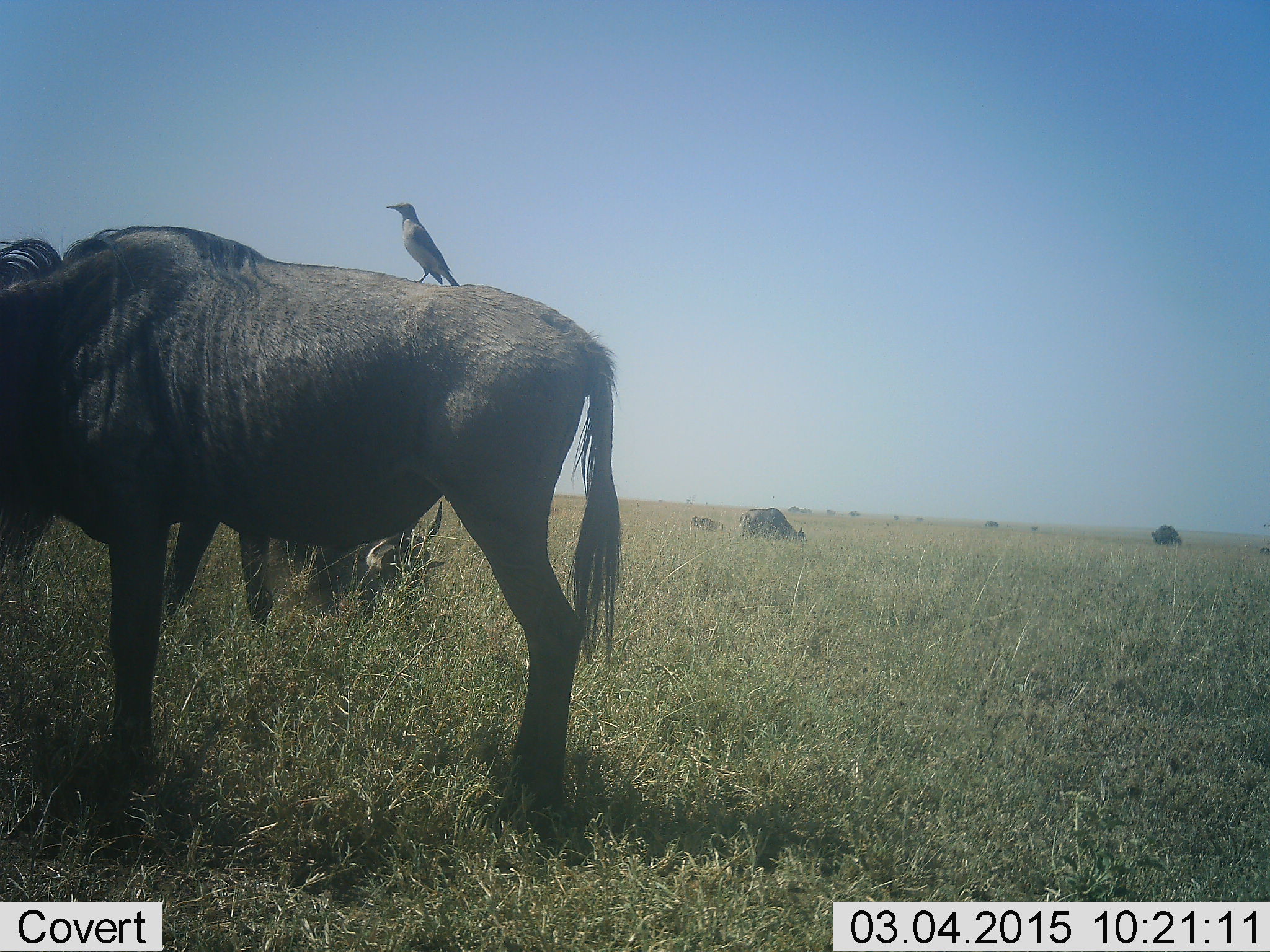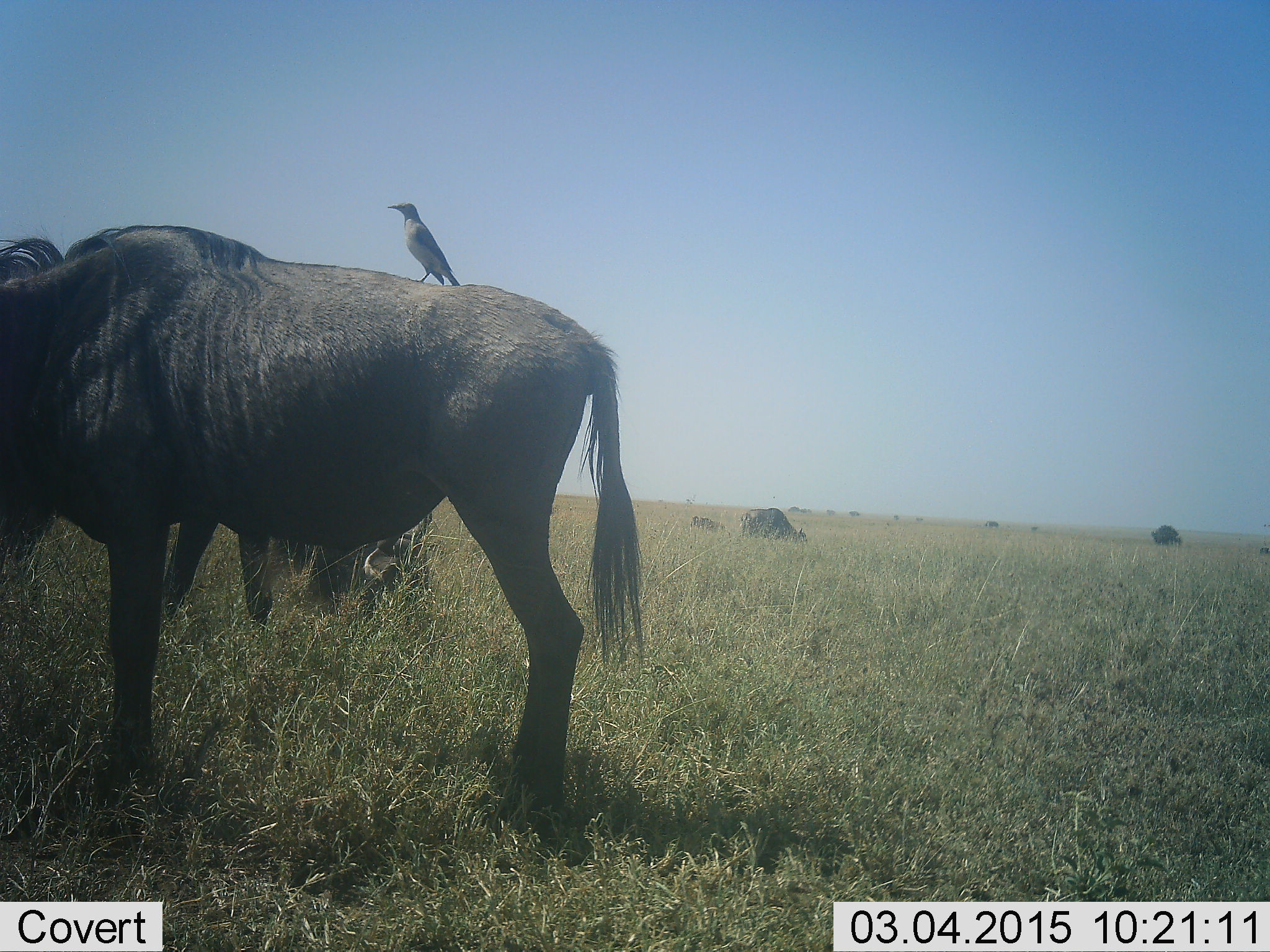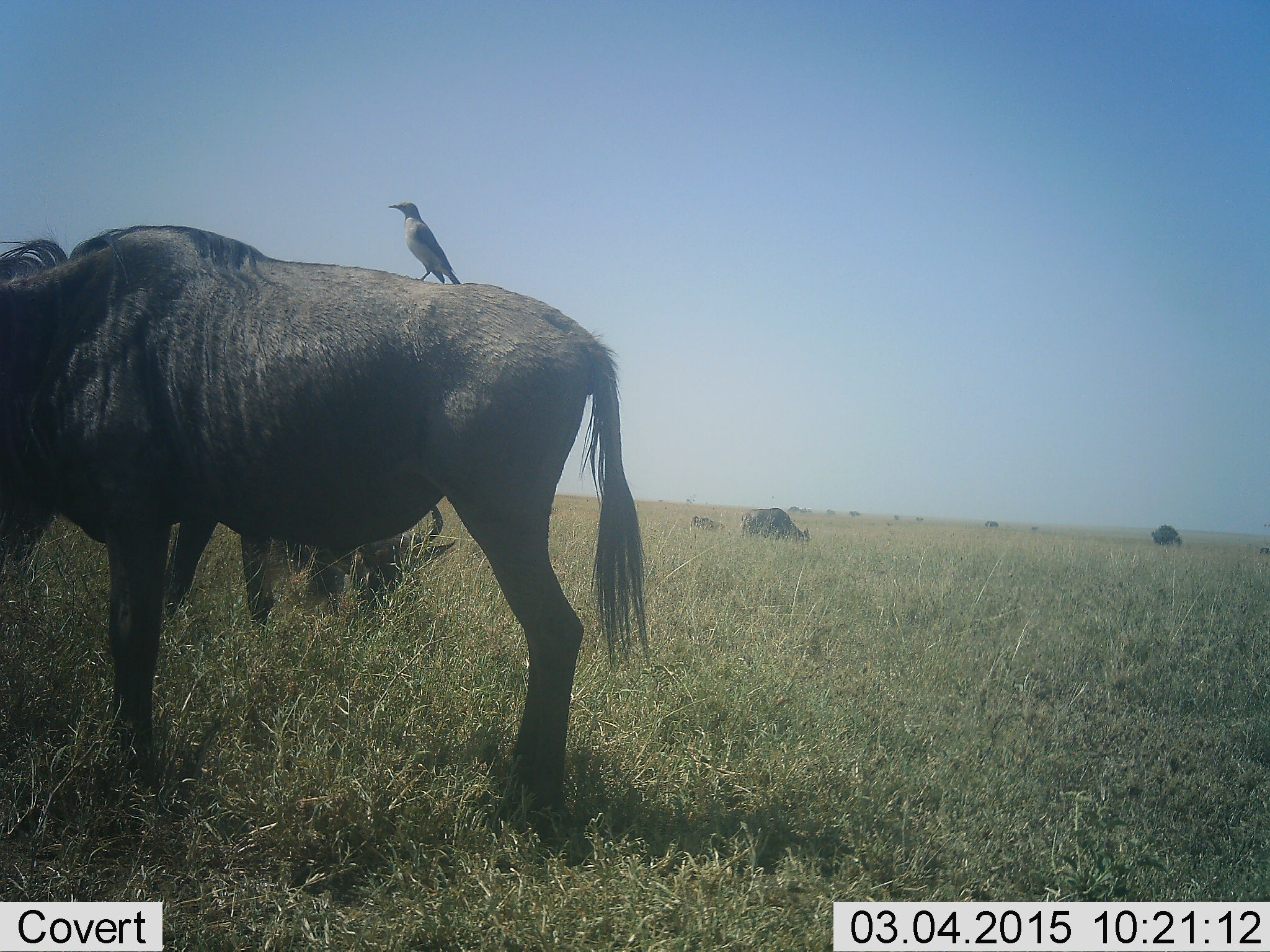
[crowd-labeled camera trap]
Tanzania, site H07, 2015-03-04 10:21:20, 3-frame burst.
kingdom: Animalia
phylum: Chordata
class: Aves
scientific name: Aves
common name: bird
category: otherbird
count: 1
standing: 80%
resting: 20%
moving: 0%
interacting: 20%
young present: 0%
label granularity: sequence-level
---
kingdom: Animalia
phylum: Chordata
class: Mammalia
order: Artiodactyla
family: Bovidae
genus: Connochaetes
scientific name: Connochaetes taurinus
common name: blue wildebeest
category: wildebeest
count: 4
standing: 79%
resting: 21%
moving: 0%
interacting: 0%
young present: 7%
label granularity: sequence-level